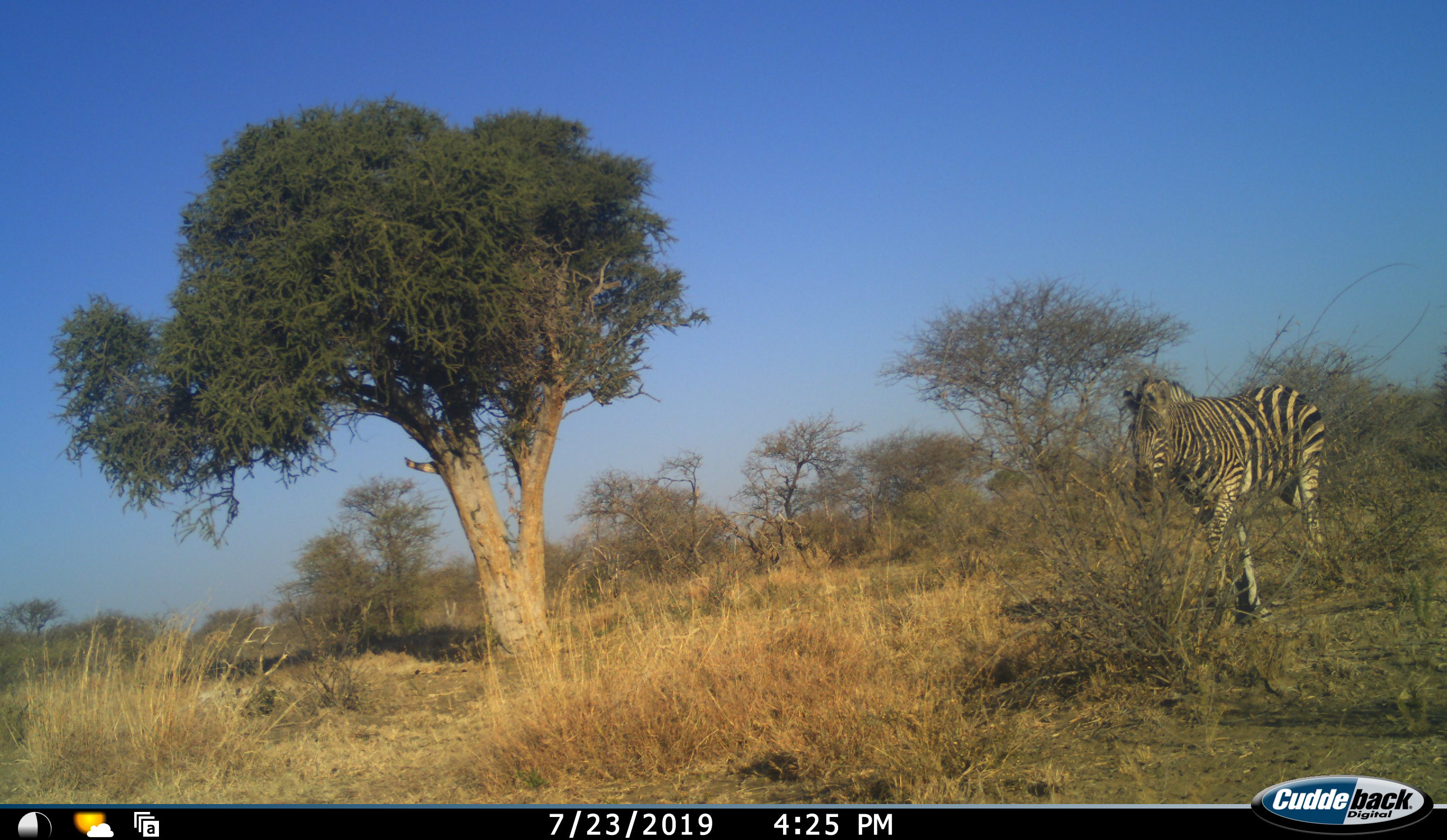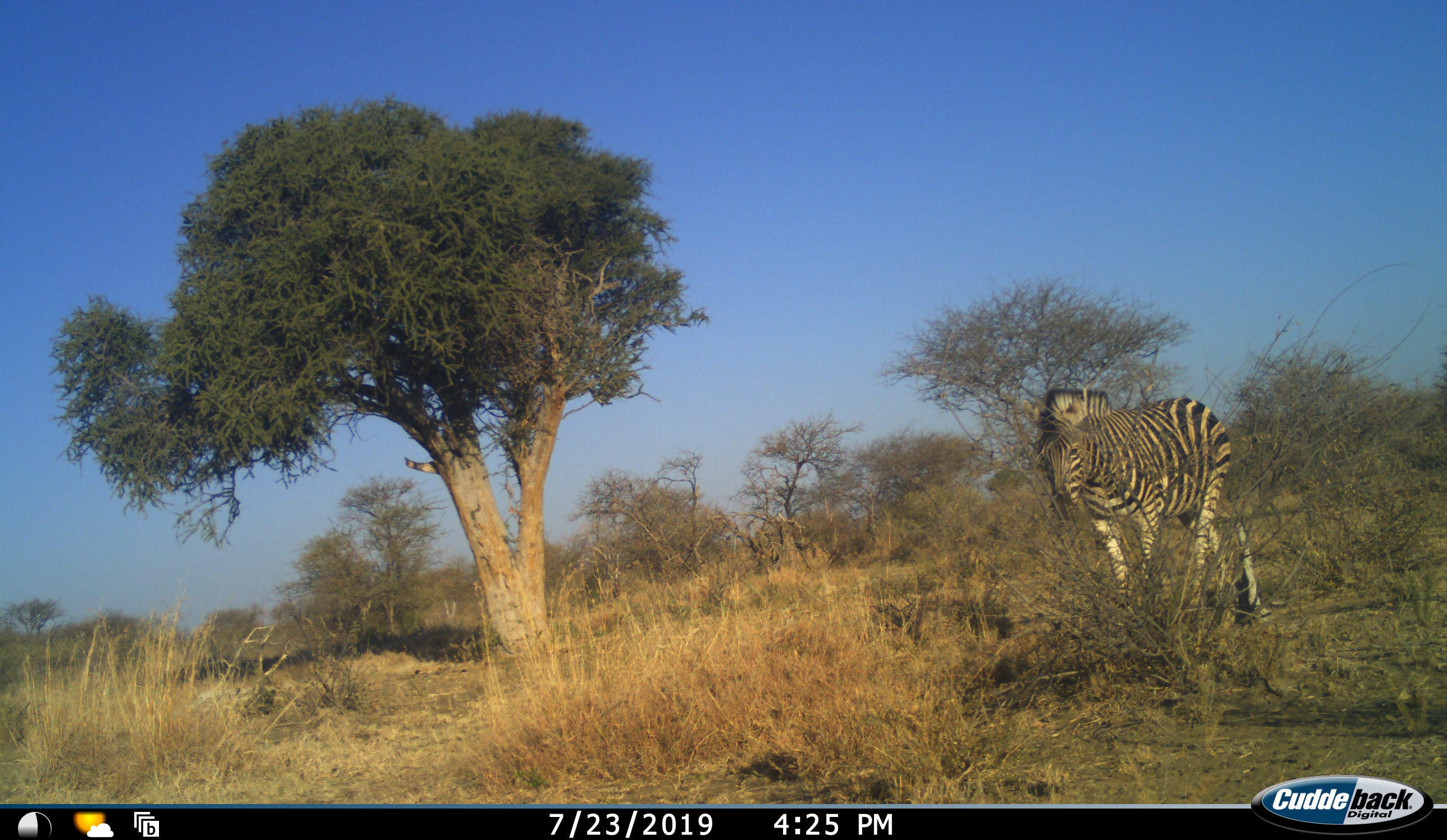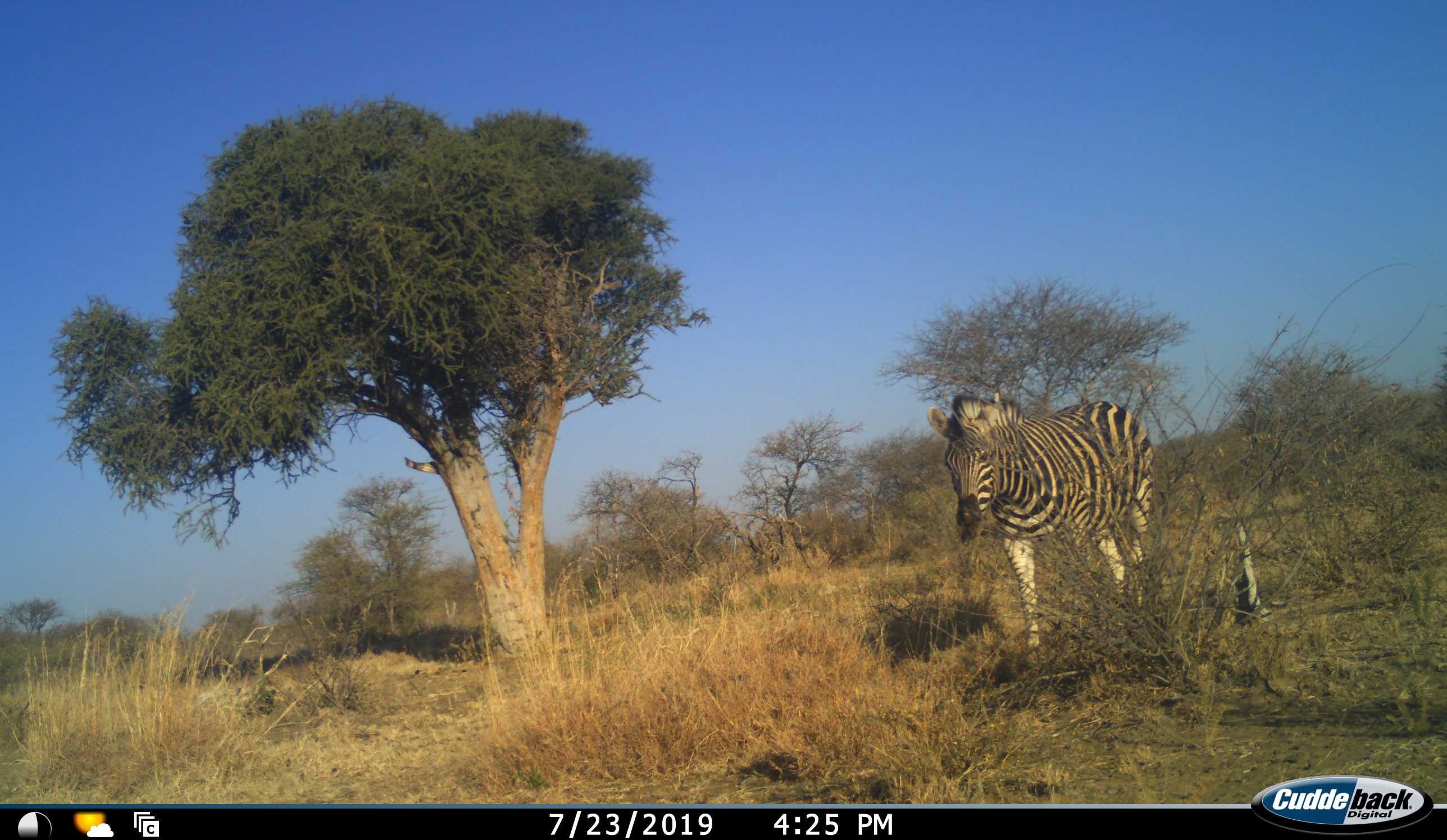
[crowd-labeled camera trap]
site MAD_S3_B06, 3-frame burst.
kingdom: Animalia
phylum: Chordata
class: Mammalia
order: Perissodactyla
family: Equidae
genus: Equus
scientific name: Equus quagga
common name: plains zebra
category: zebraplains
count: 1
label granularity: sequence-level